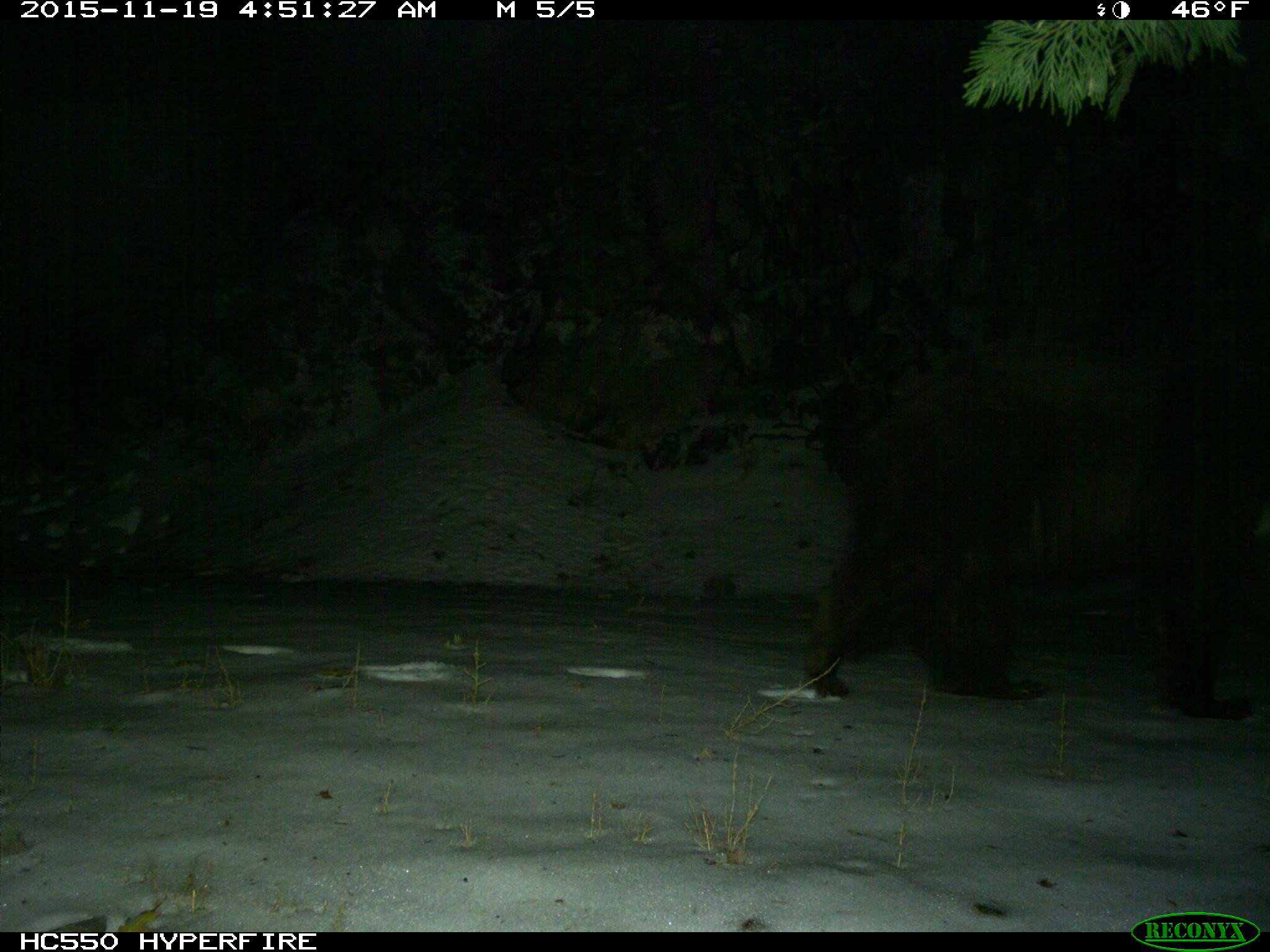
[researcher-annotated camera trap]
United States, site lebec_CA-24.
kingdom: Animalia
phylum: Chordata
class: Mammalia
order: Carnivora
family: Ursidae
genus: Ursus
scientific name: Ursus americanus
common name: american black bear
Ursus americanus (american black bear).